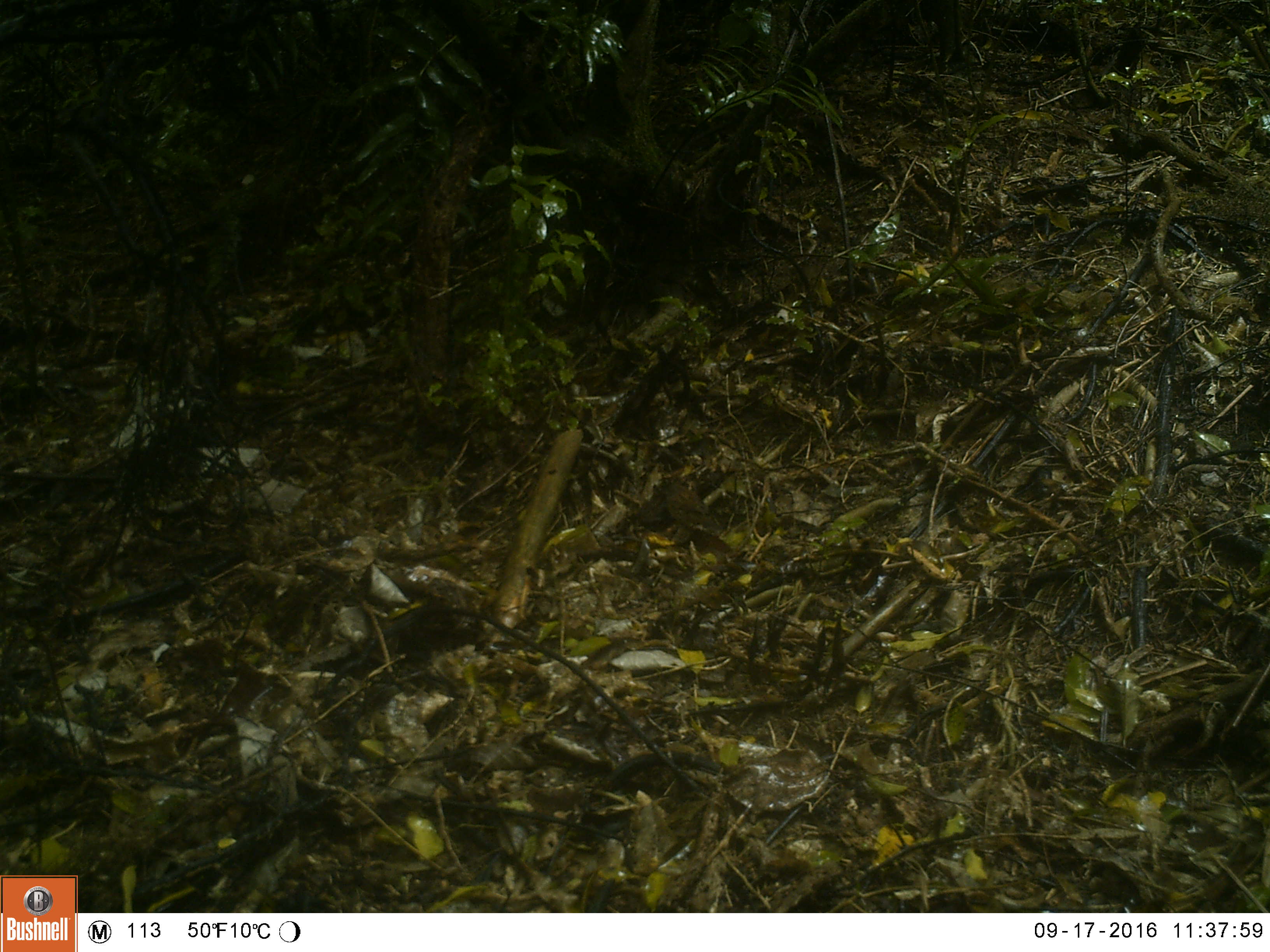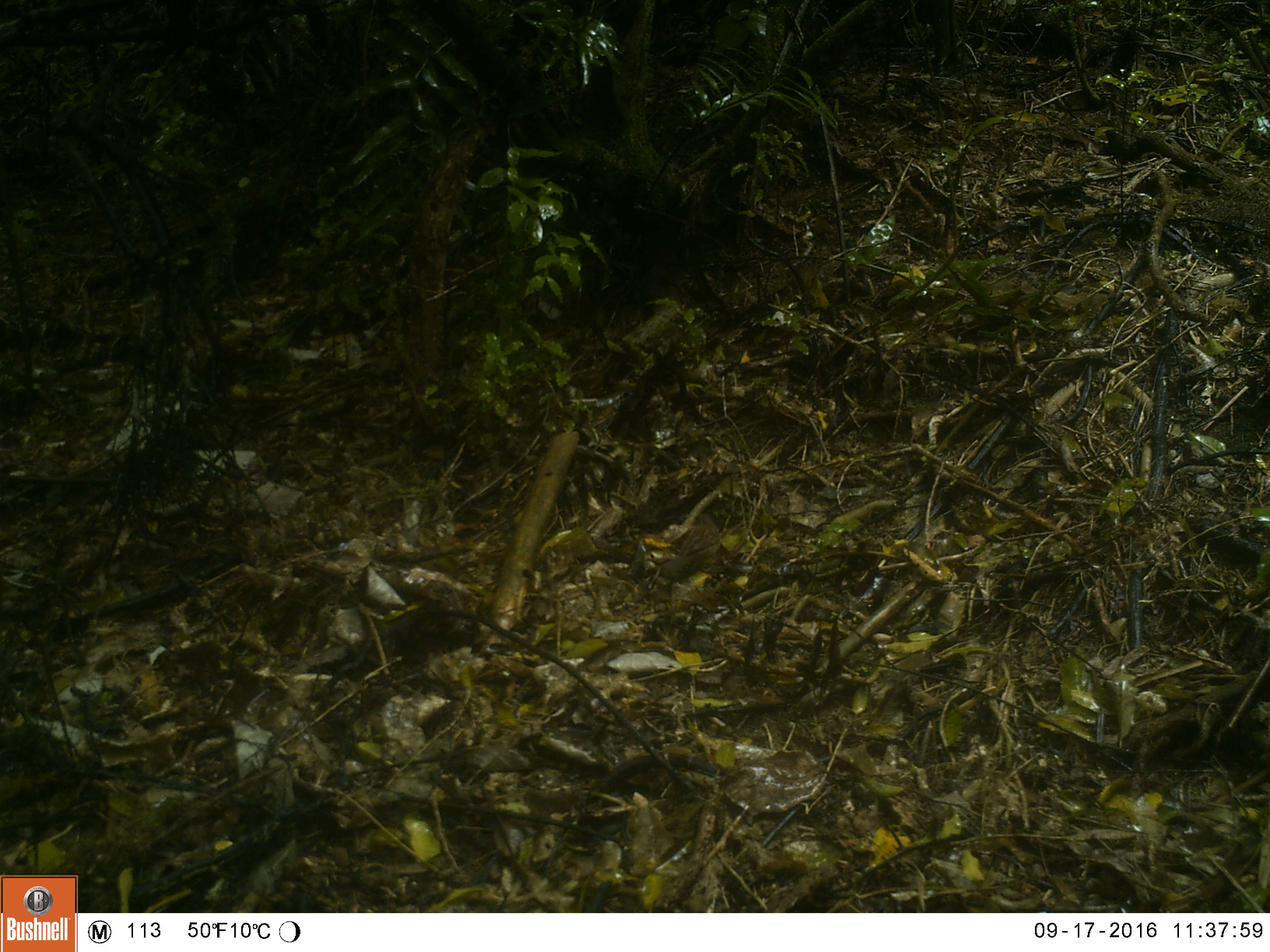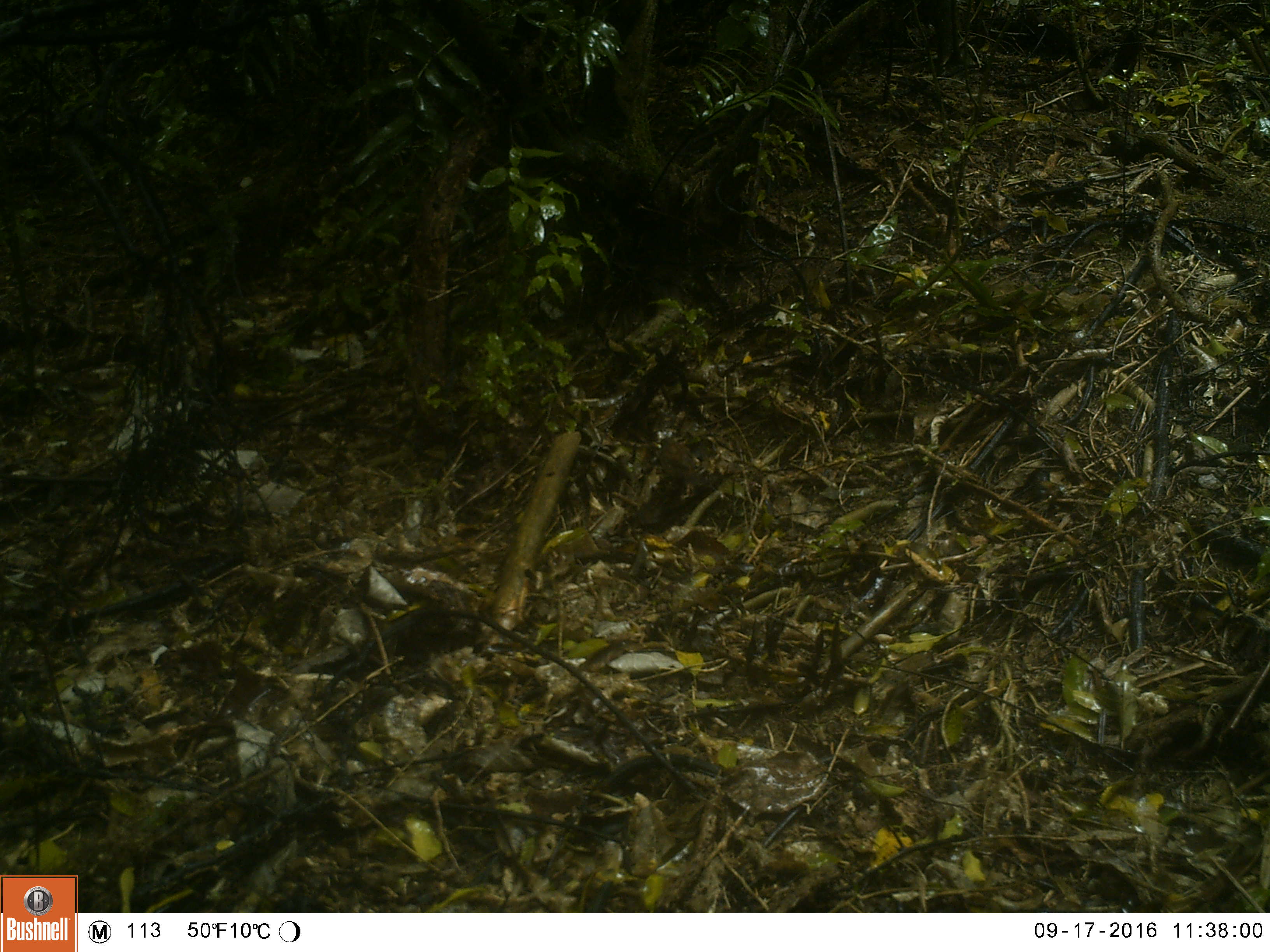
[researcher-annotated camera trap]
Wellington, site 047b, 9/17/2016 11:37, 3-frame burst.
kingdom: Animalia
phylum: Chordata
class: Aves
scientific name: Aves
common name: bird